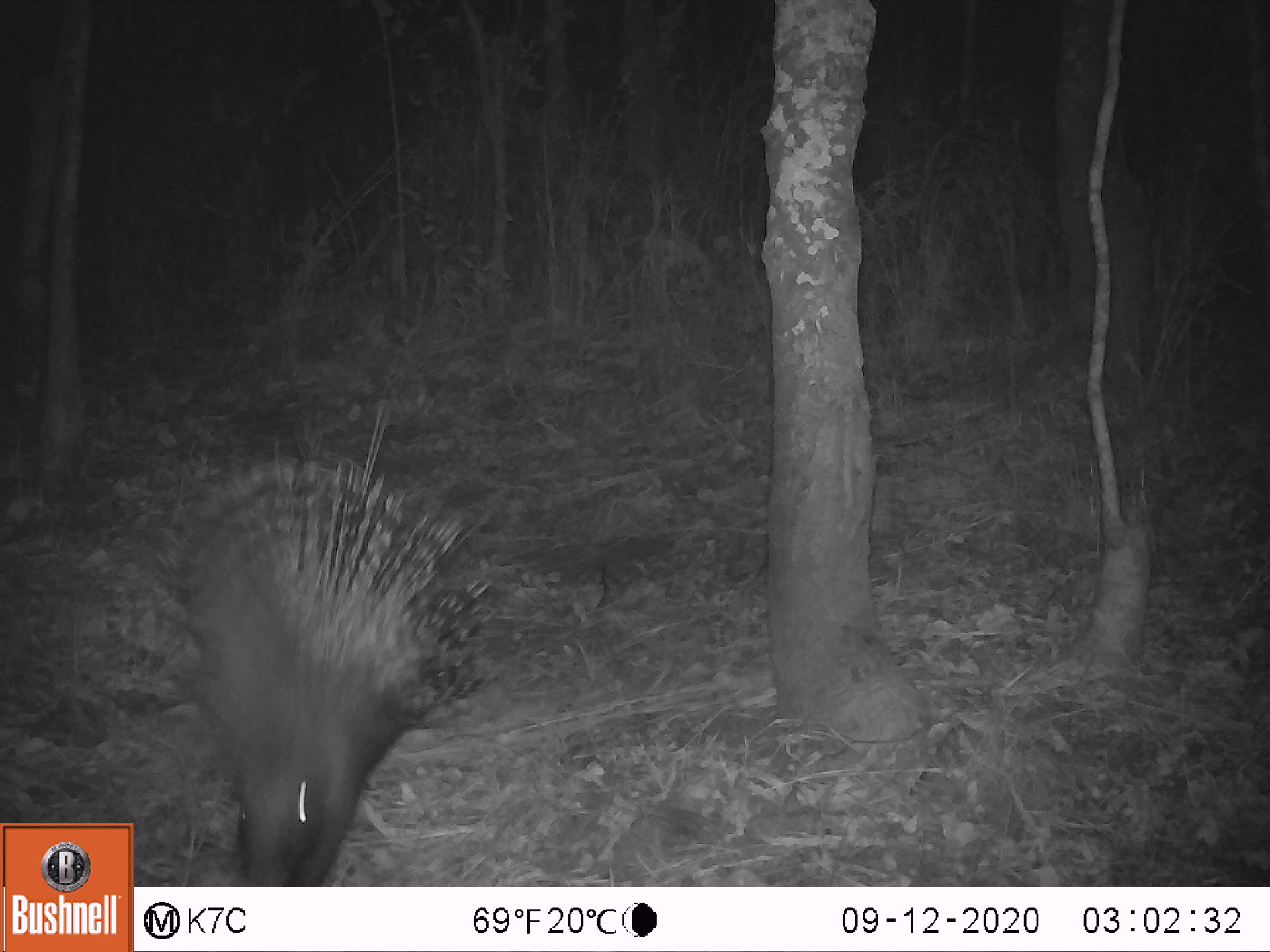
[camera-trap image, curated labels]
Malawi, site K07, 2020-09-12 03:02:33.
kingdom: Animalia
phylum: Chordata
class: Mammalia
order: Rodentia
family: Hystricidae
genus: Hystrix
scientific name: Hystrix africaeaustralis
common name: cape porcupine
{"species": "cape porcupine (Hystrix africaeaustralis)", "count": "1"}